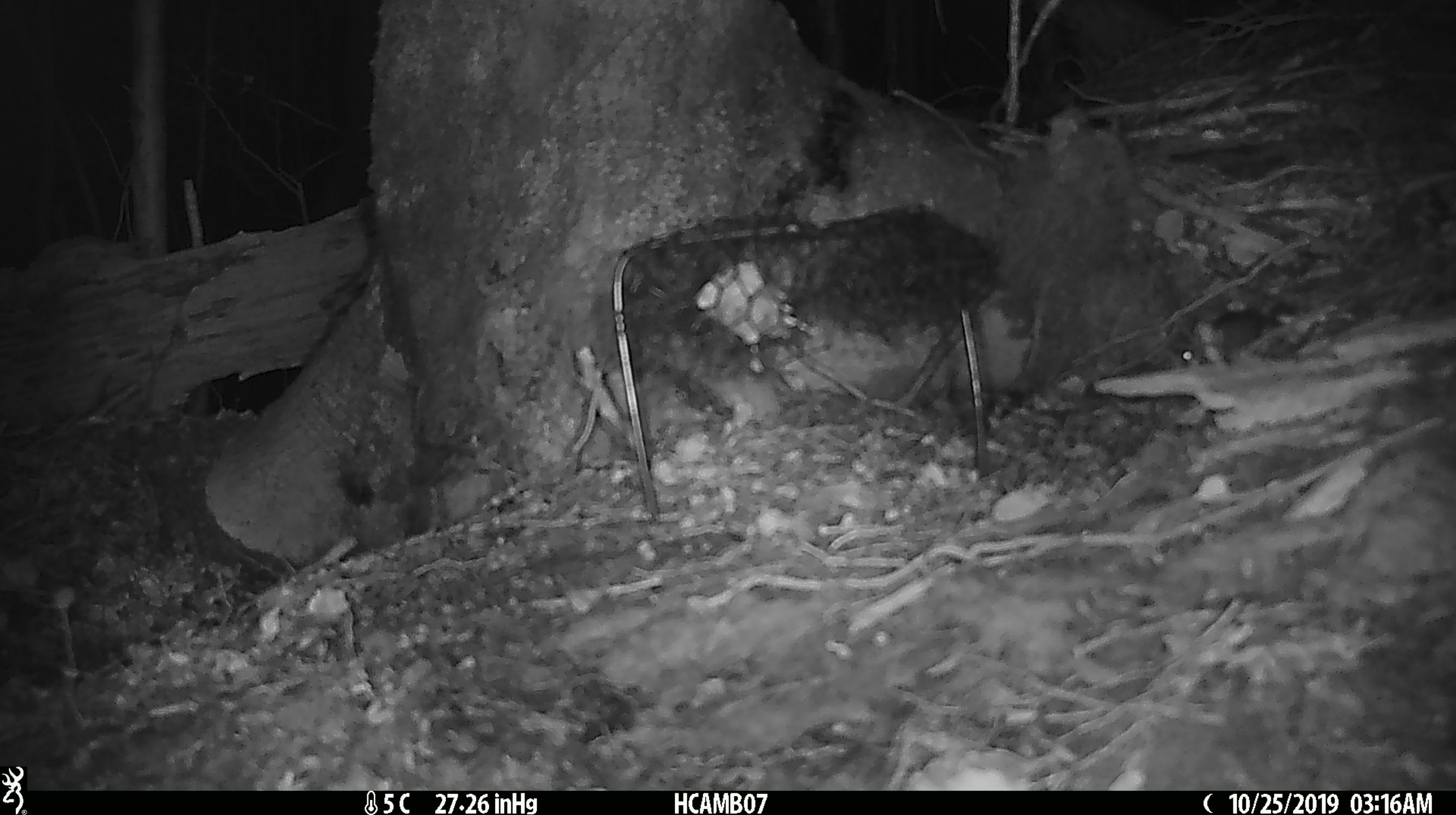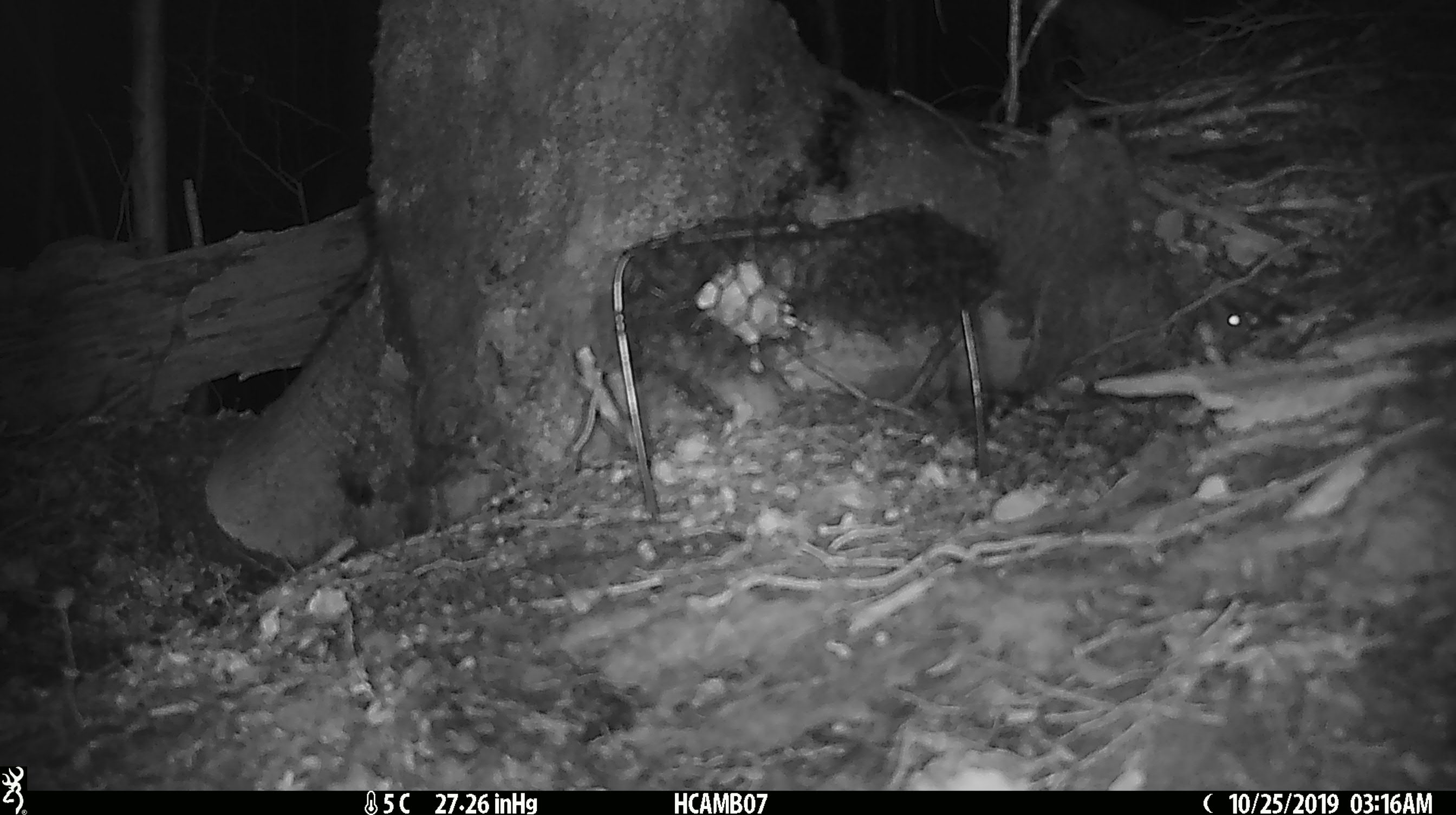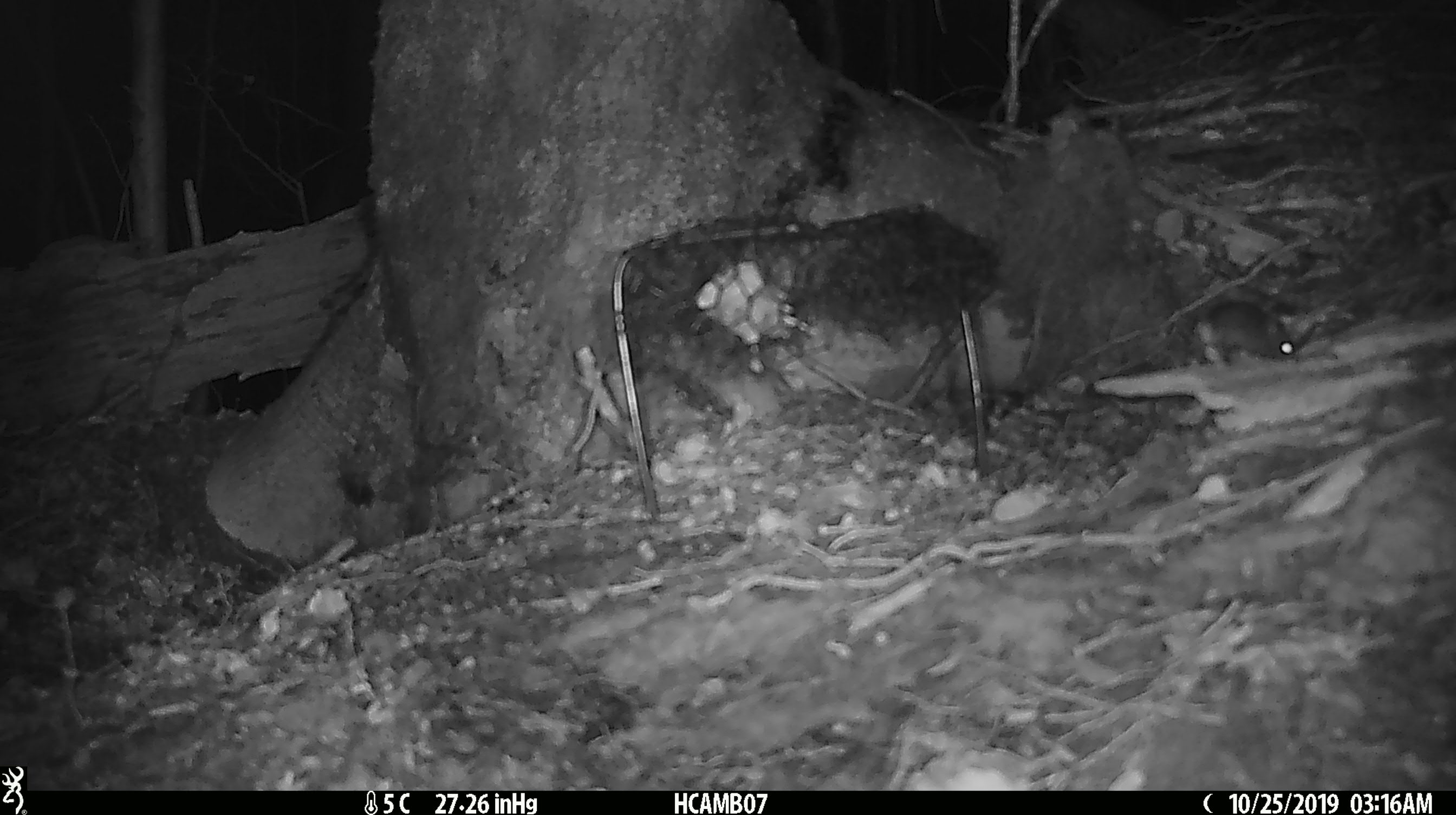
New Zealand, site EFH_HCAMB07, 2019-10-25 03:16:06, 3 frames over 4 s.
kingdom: Animalia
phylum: Chordata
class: Mammalia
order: Rodentia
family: Muridae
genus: Mus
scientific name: Mus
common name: mouse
Mouse (Mus).